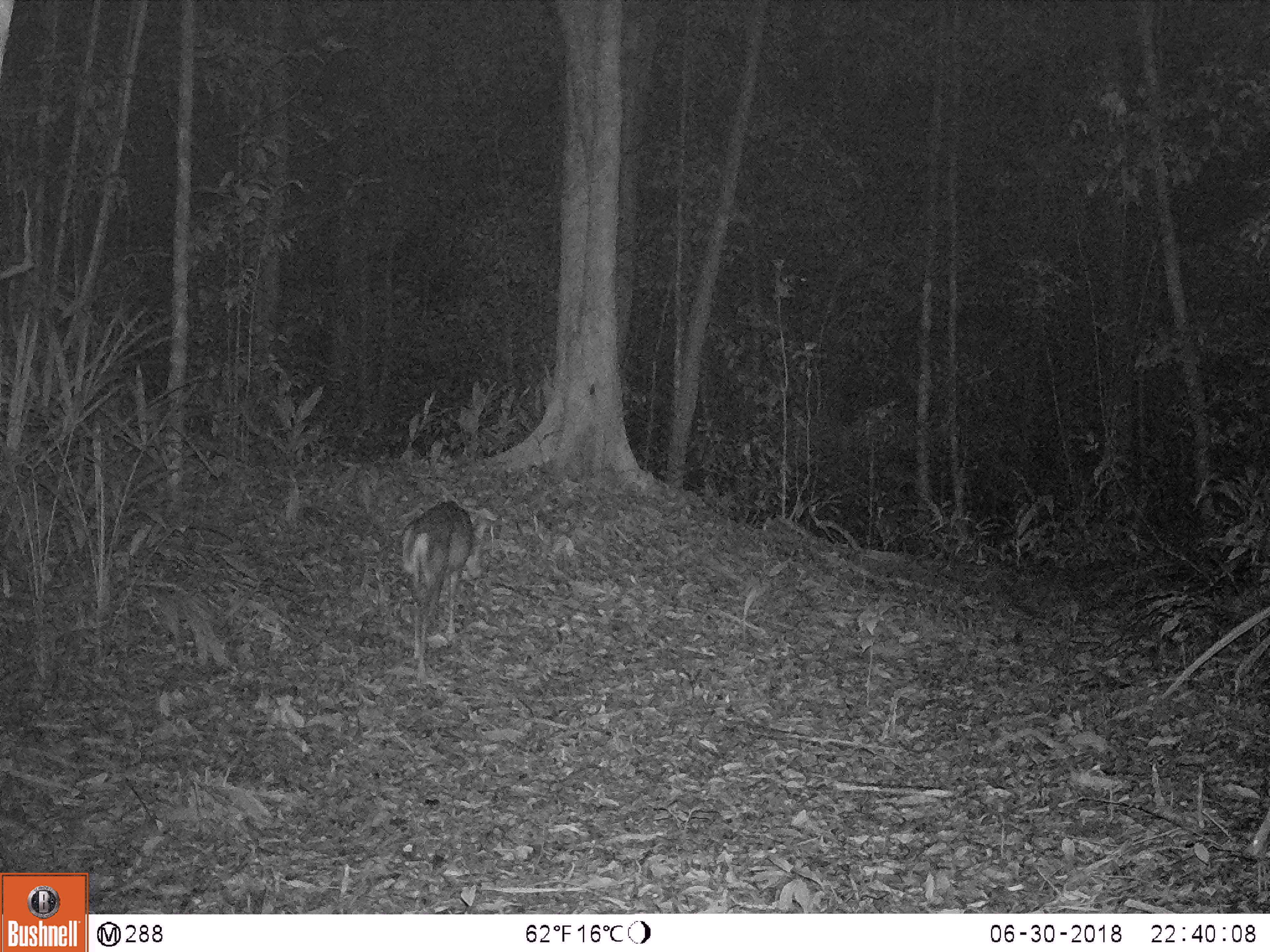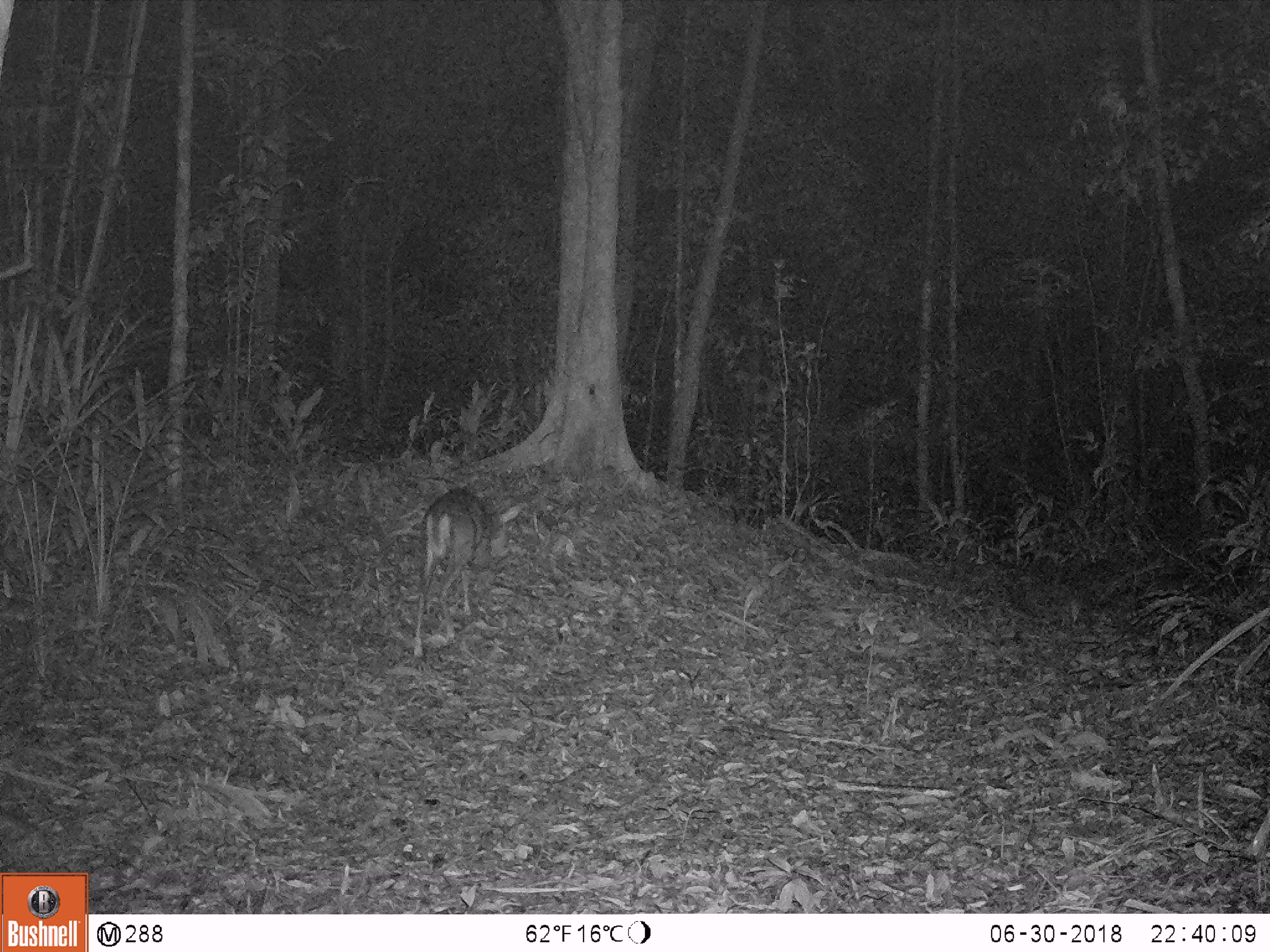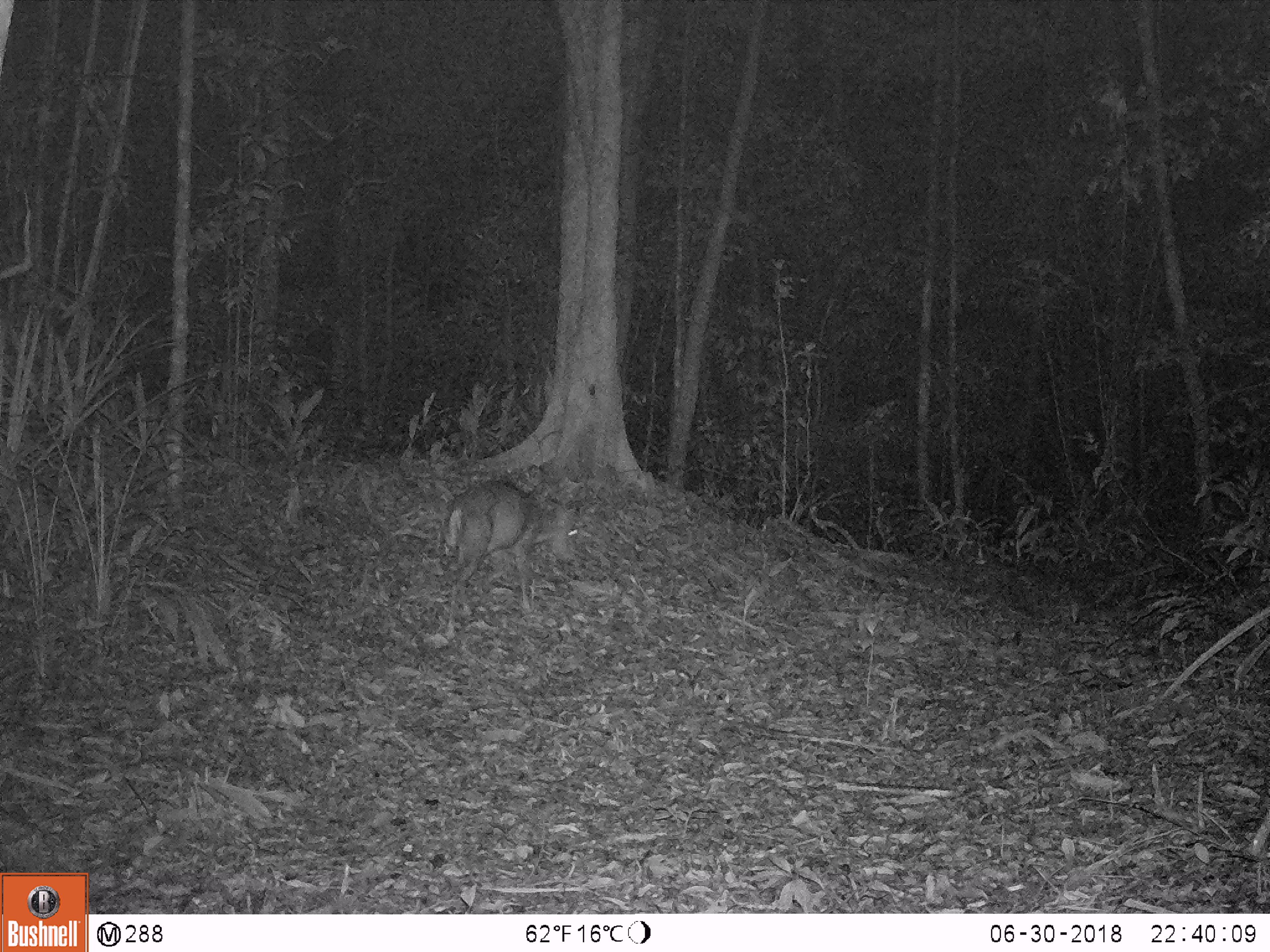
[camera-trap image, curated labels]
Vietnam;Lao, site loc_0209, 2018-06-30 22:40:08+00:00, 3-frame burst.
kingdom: Animalia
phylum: Chordata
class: Mammalia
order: Artiodactyla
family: Cervidae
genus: Muntiacus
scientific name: Muntiacus rooseveltorum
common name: roosevelt's muntjac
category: roosevelts muntjac group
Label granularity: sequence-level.